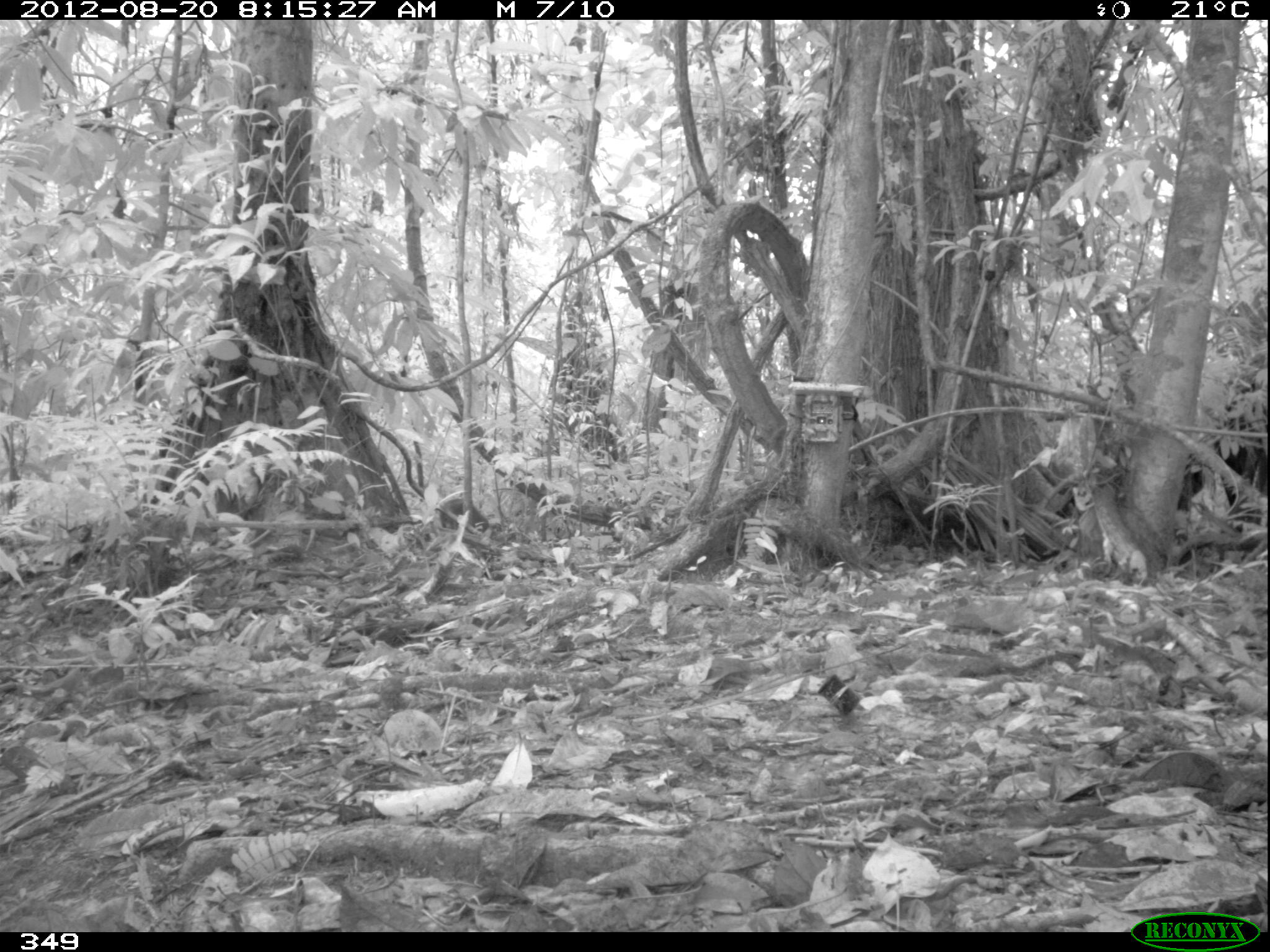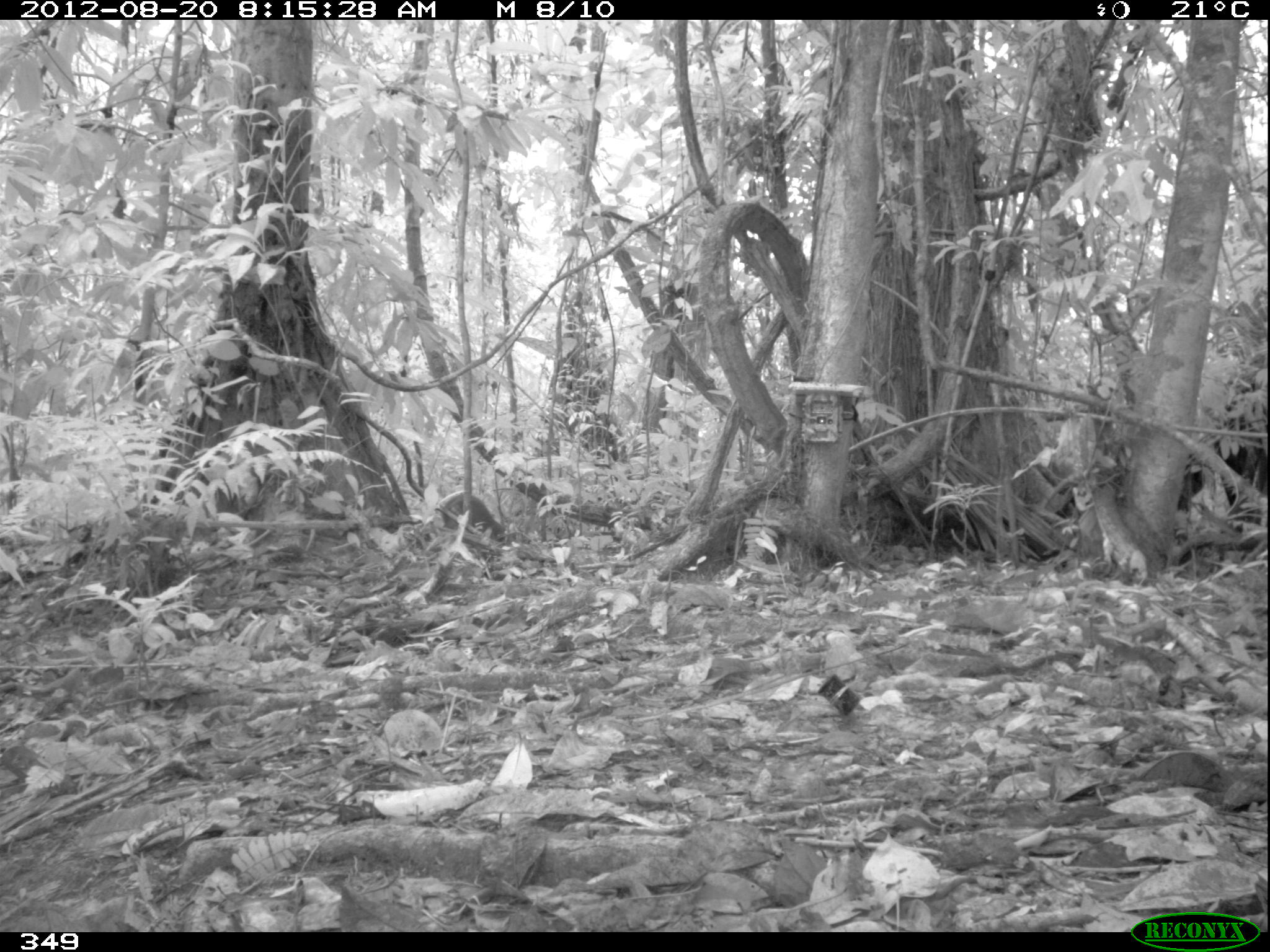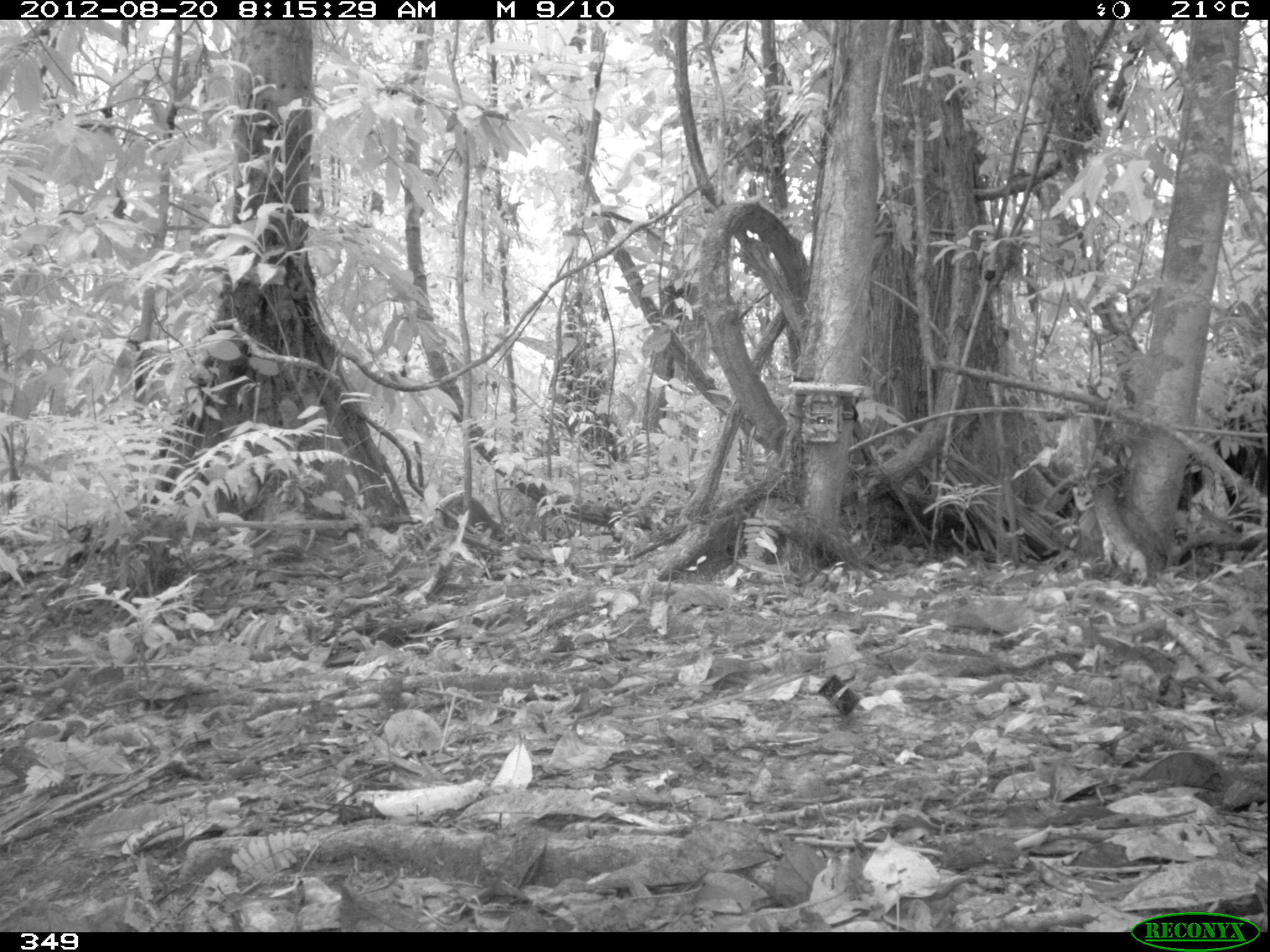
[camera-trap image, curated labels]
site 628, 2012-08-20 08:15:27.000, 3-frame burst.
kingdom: Animalia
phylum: Chordata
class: Mammalia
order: Rodentia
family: Dasyproctidae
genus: Dasyprocta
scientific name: Dasyprocta punctata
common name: central american agouti